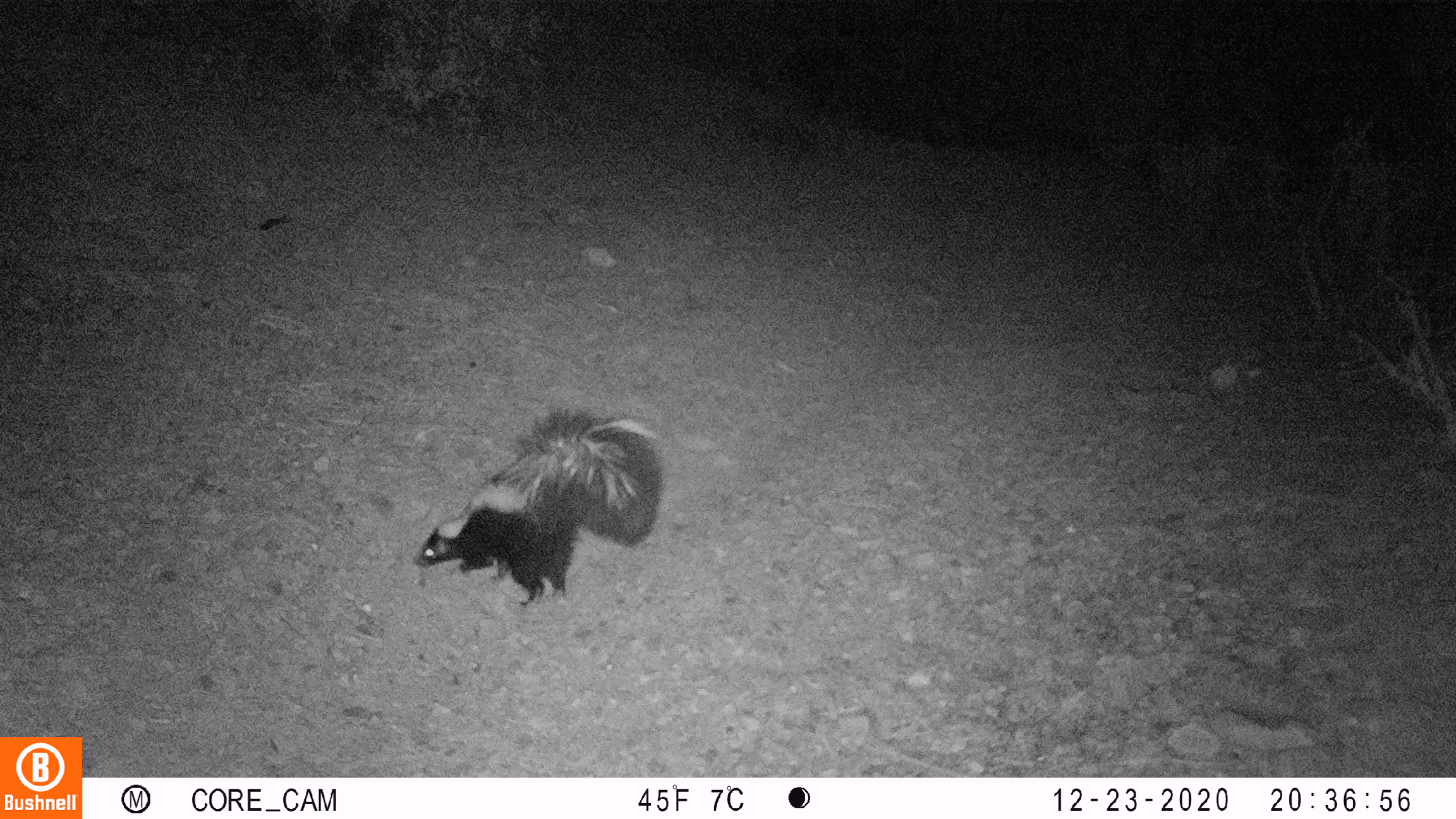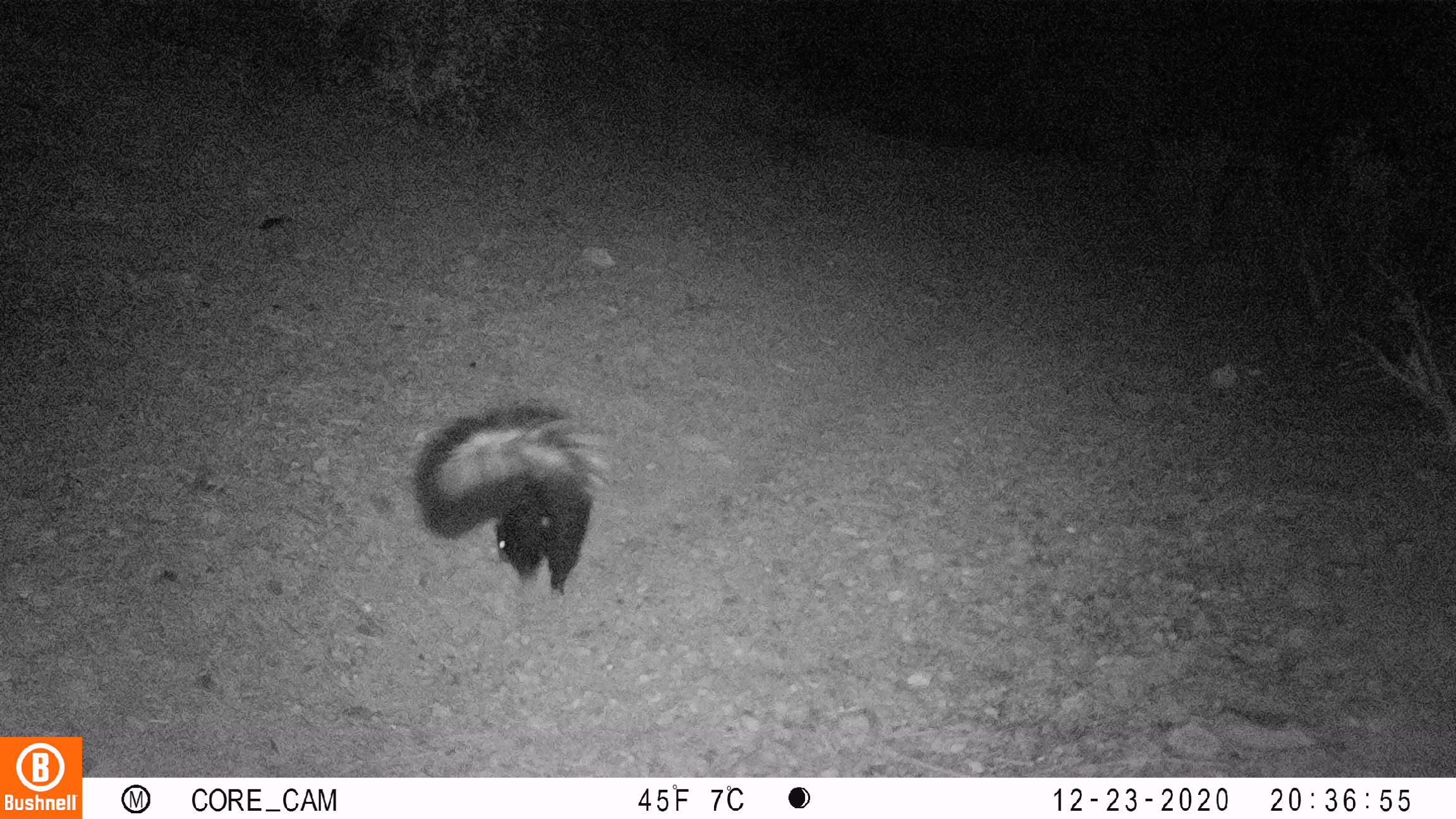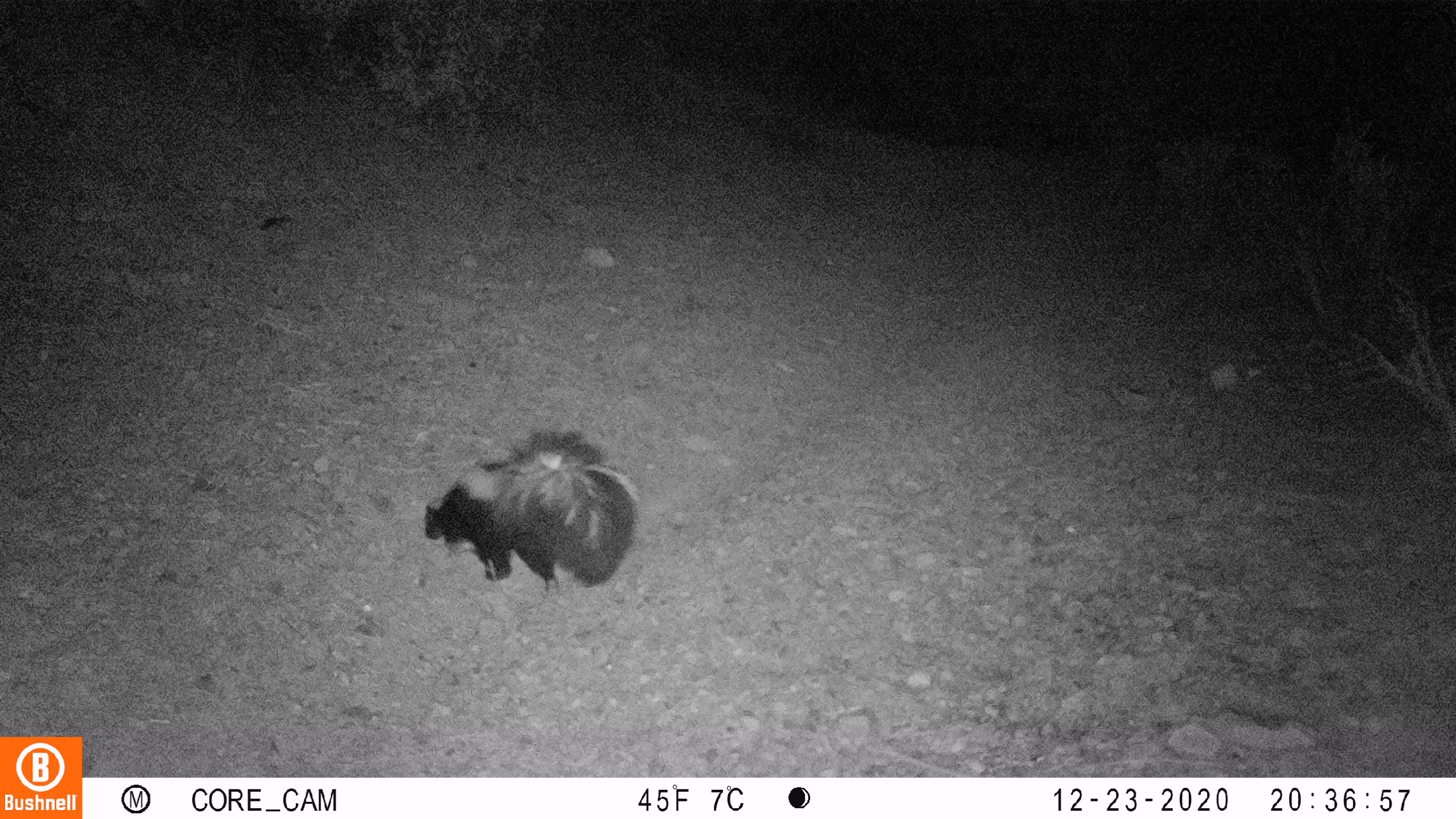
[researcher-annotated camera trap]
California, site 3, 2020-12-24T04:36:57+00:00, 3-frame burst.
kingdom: Animalia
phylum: Chordata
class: Mammalia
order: Carnivora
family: Mephitidae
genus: Mephitis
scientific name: Mephitis mephitis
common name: striped skunk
Striped skunk (Mephitis mephitis).